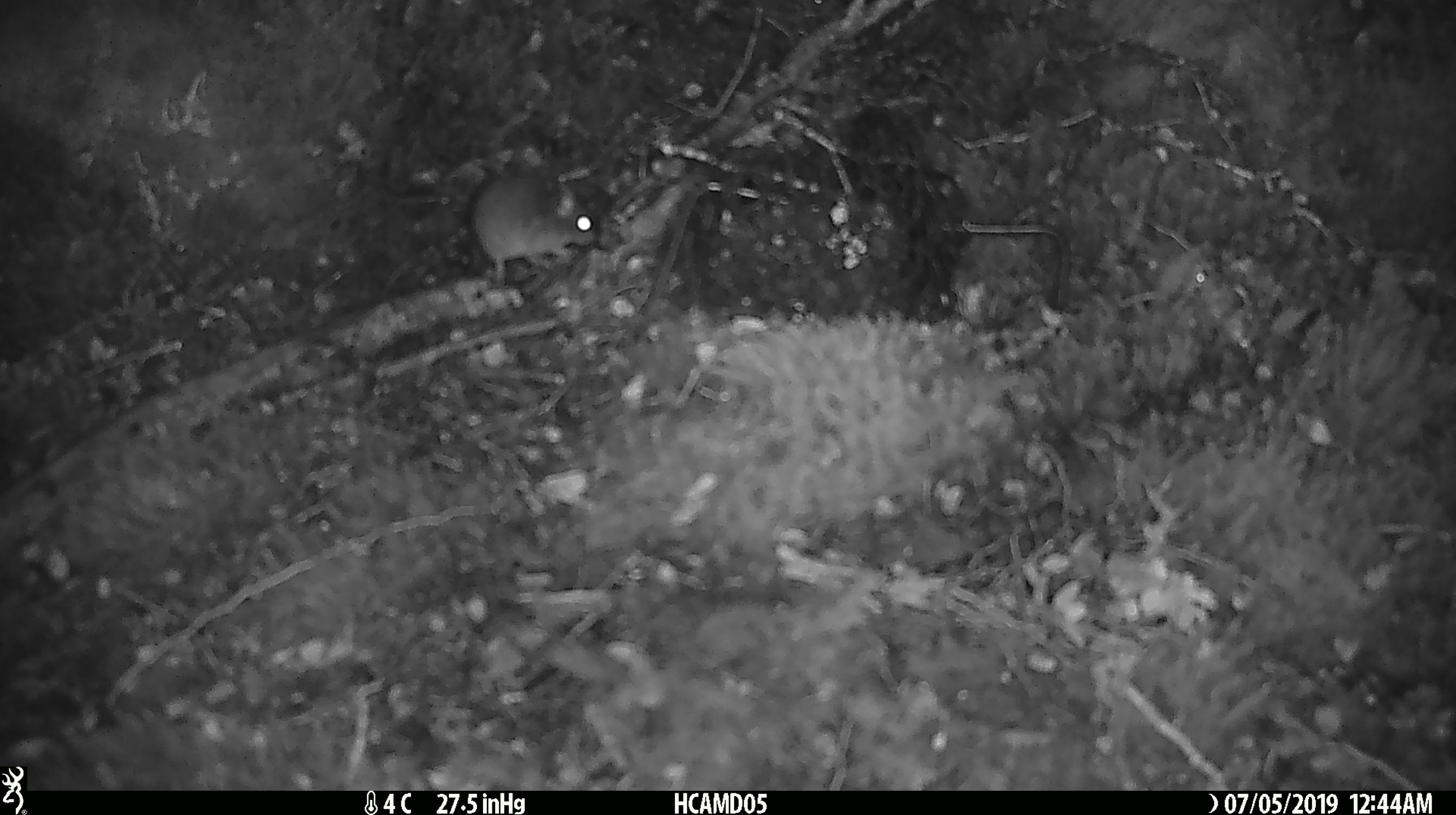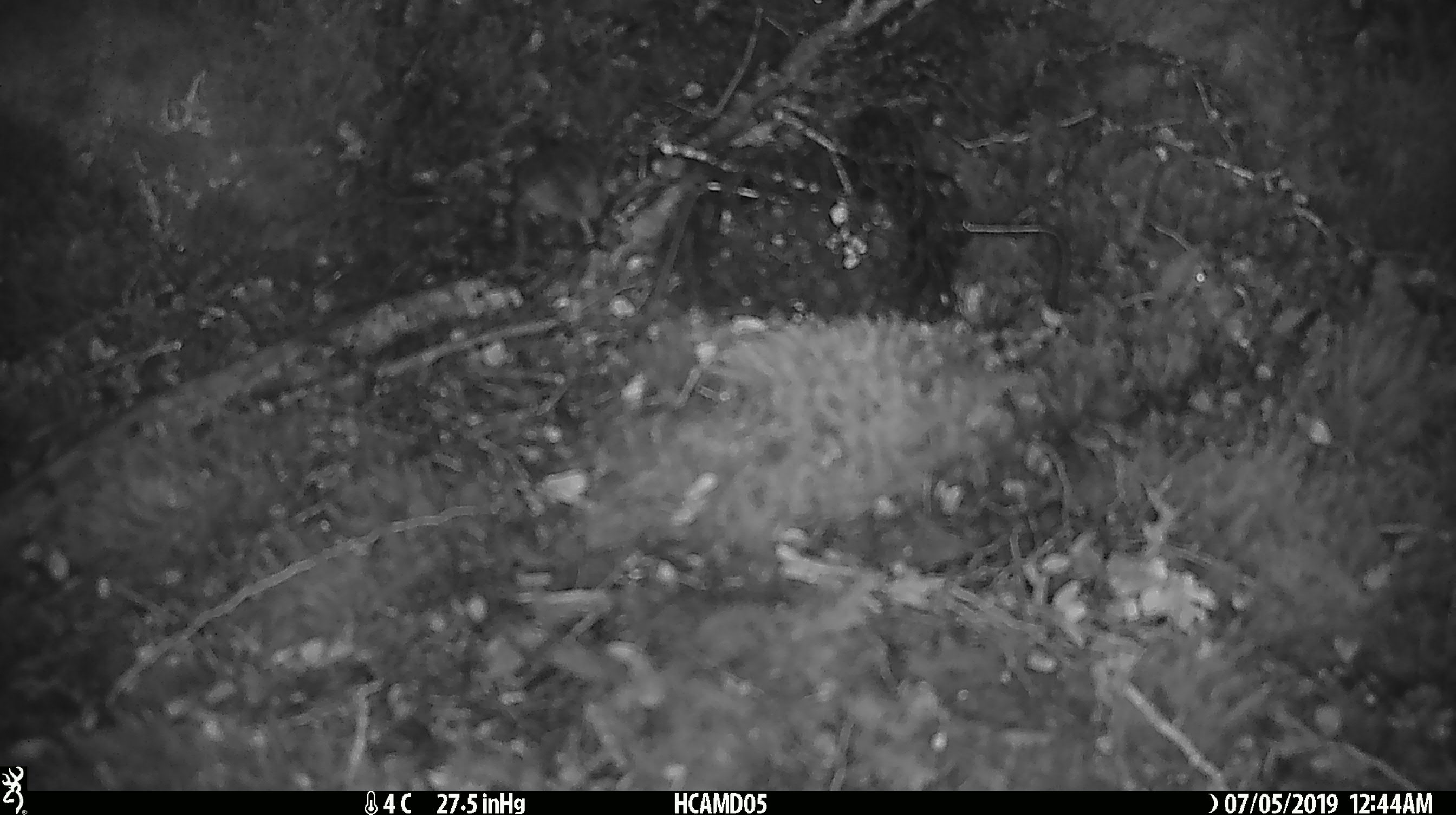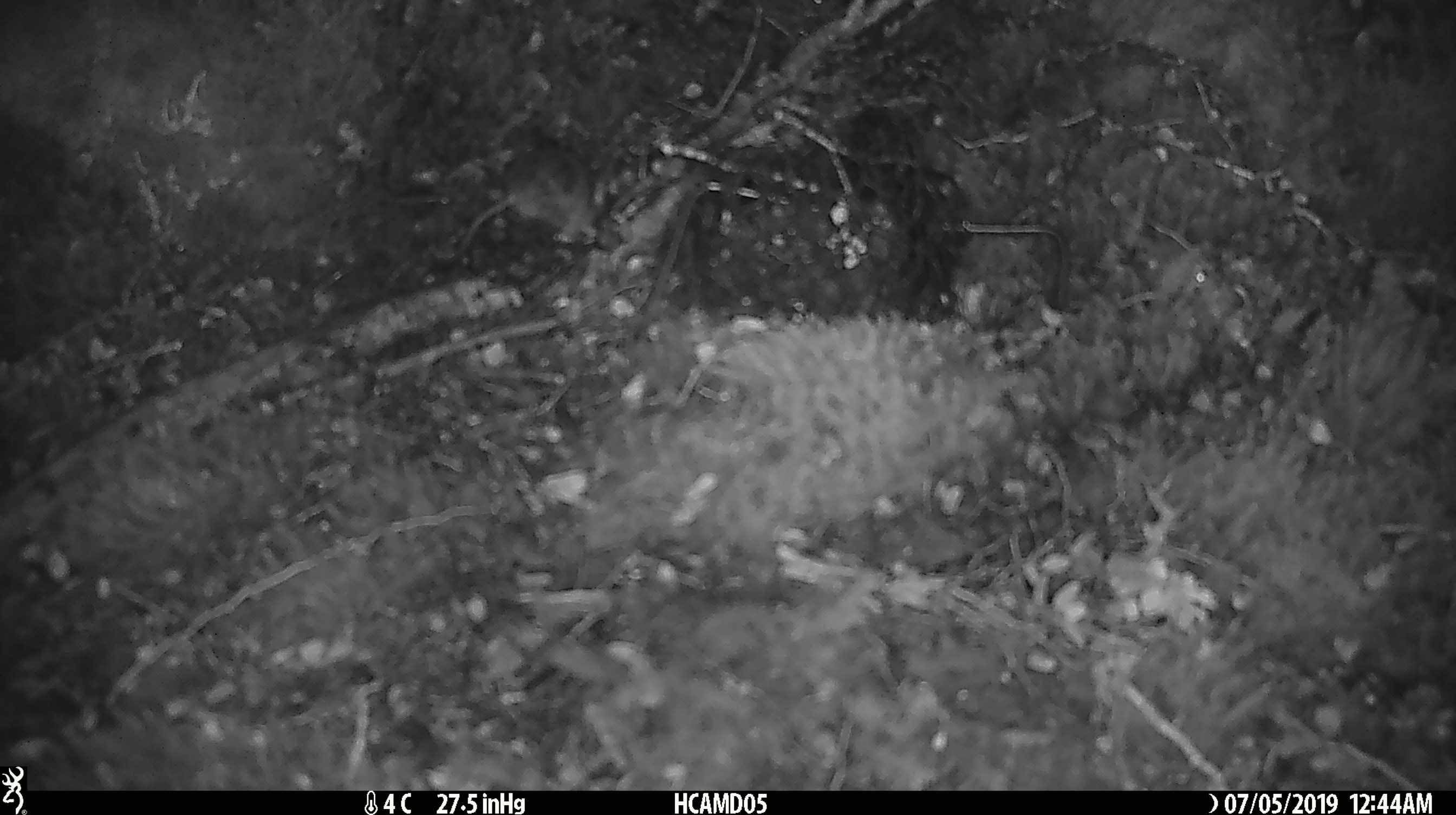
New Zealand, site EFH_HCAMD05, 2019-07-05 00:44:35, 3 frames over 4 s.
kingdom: Animalia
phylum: Chordata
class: Mammalia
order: Rodentia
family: Muridae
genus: Mus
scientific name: Mus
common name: mouse